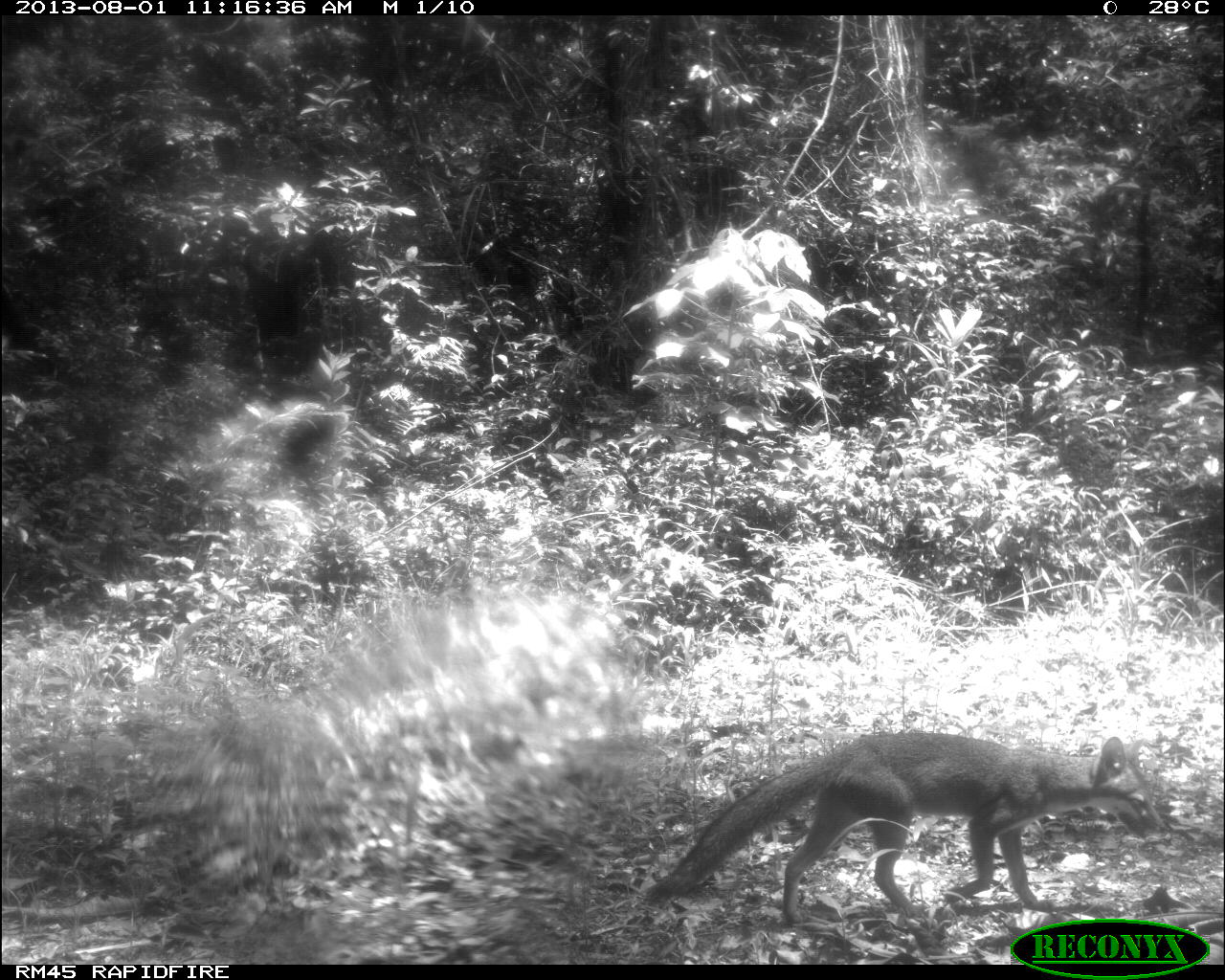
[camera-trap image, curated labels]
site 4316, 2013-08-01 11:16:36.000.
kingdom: Animalia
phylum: Chordata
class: Mammalia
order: Carnivora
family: Canidae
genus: Urocyon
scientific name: Urocyon cinereoargenteus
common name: gray fox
Urocyon cinereoargenteus (gray fox), count 1.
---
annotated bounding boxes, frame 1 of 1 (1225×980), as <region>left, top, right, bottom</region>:
urocyon cinereoargenteus: <region>648, 730, 1167, 935</region>